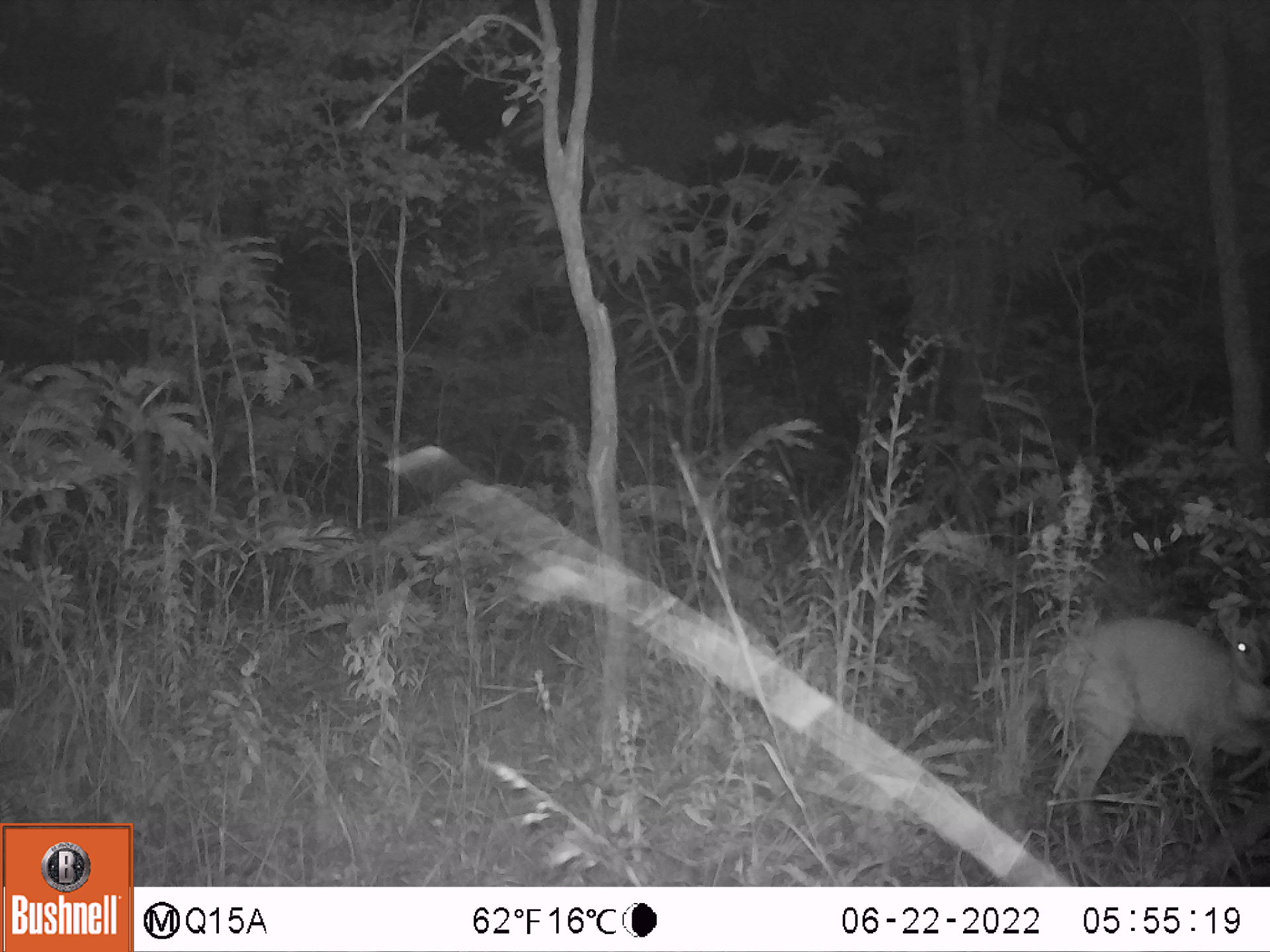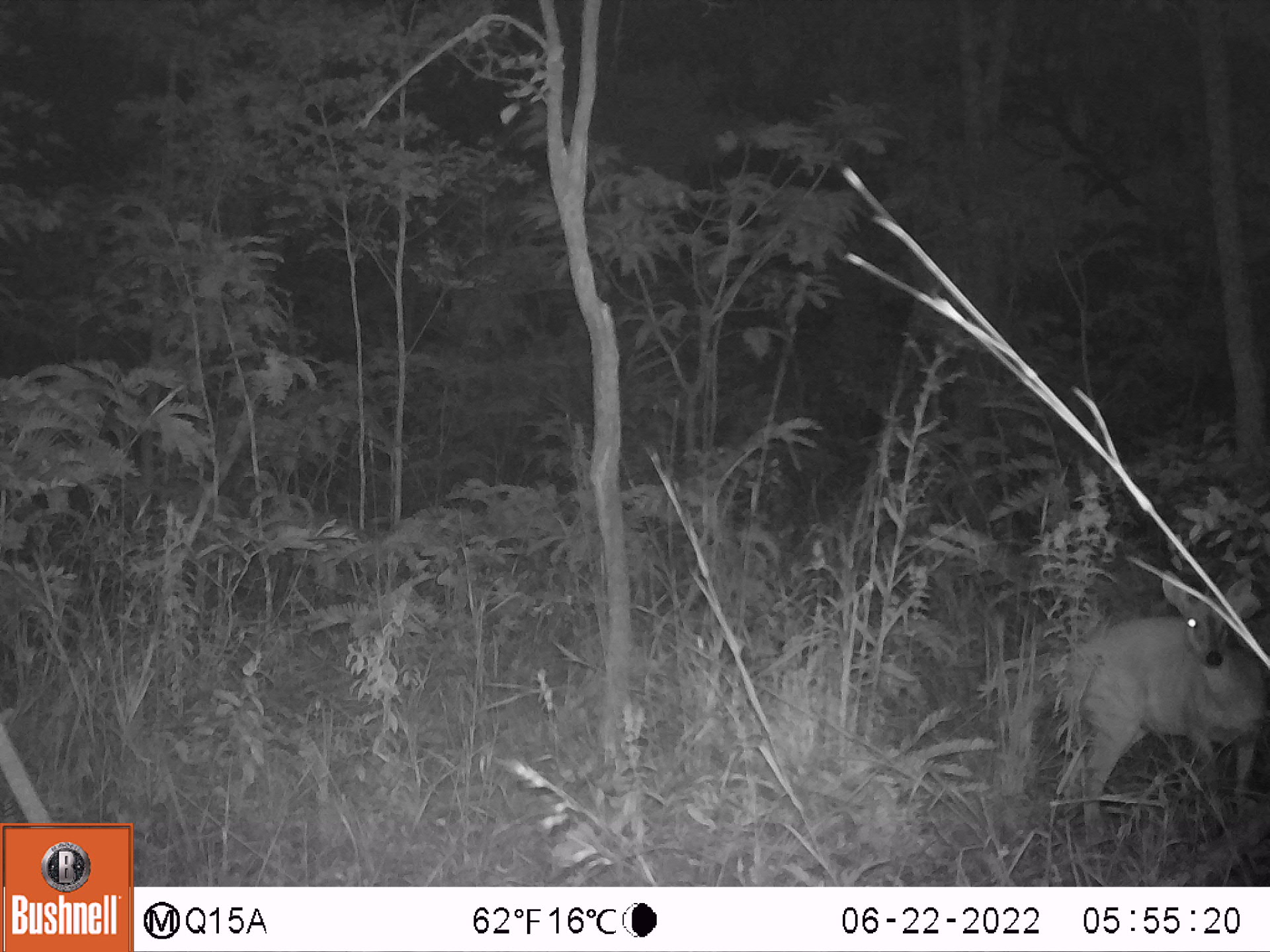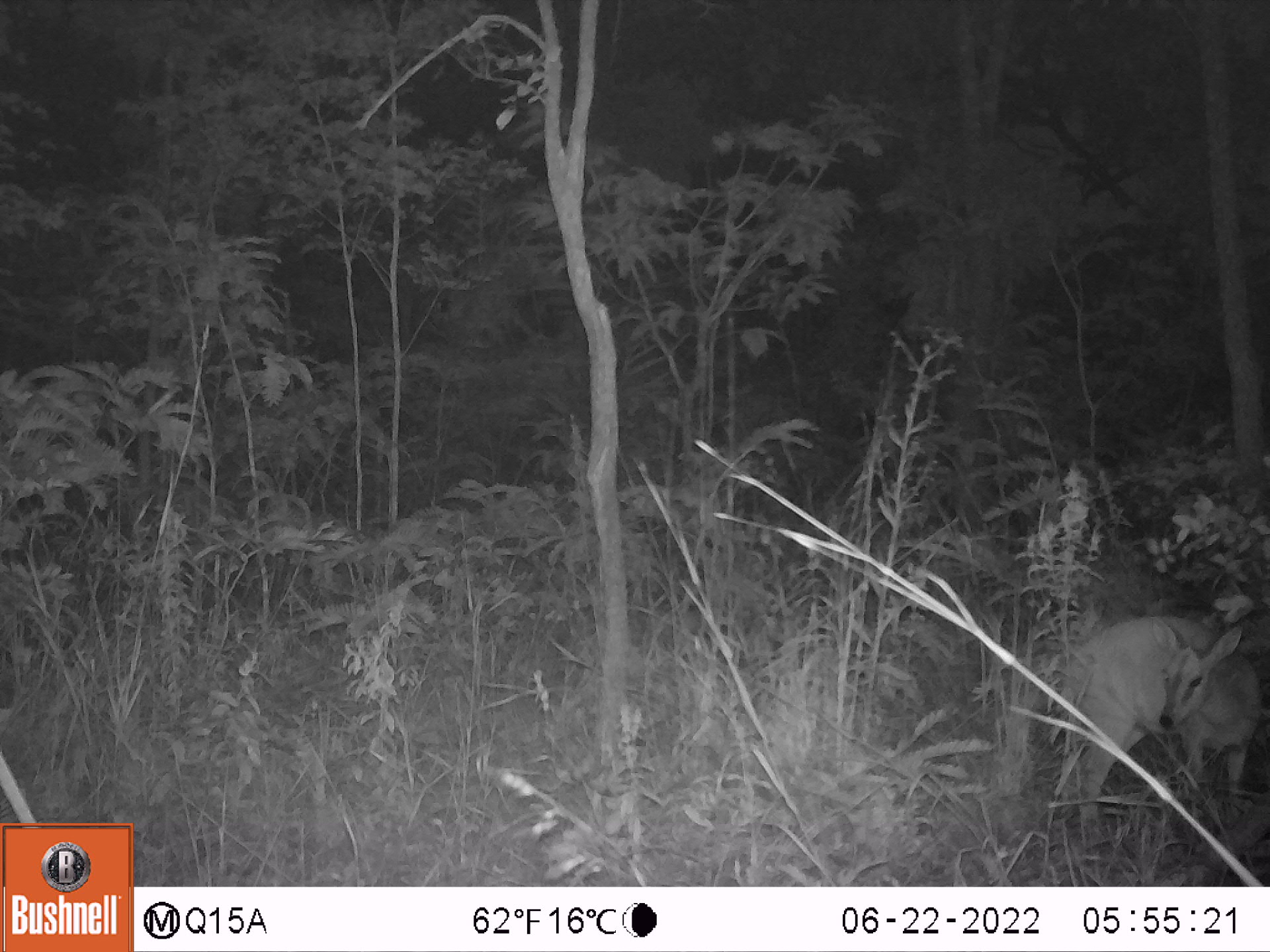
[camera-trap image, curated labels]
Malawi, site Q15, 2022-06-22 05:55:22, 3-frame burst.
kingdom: Animalia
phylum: Chordata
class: Mammalia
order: Artiodactyla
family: Bovidae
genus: Sylvicapra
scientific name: Sylvicapra grimmia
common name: common duiker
Common duiker (Sylvicapra grimmia), count 1.